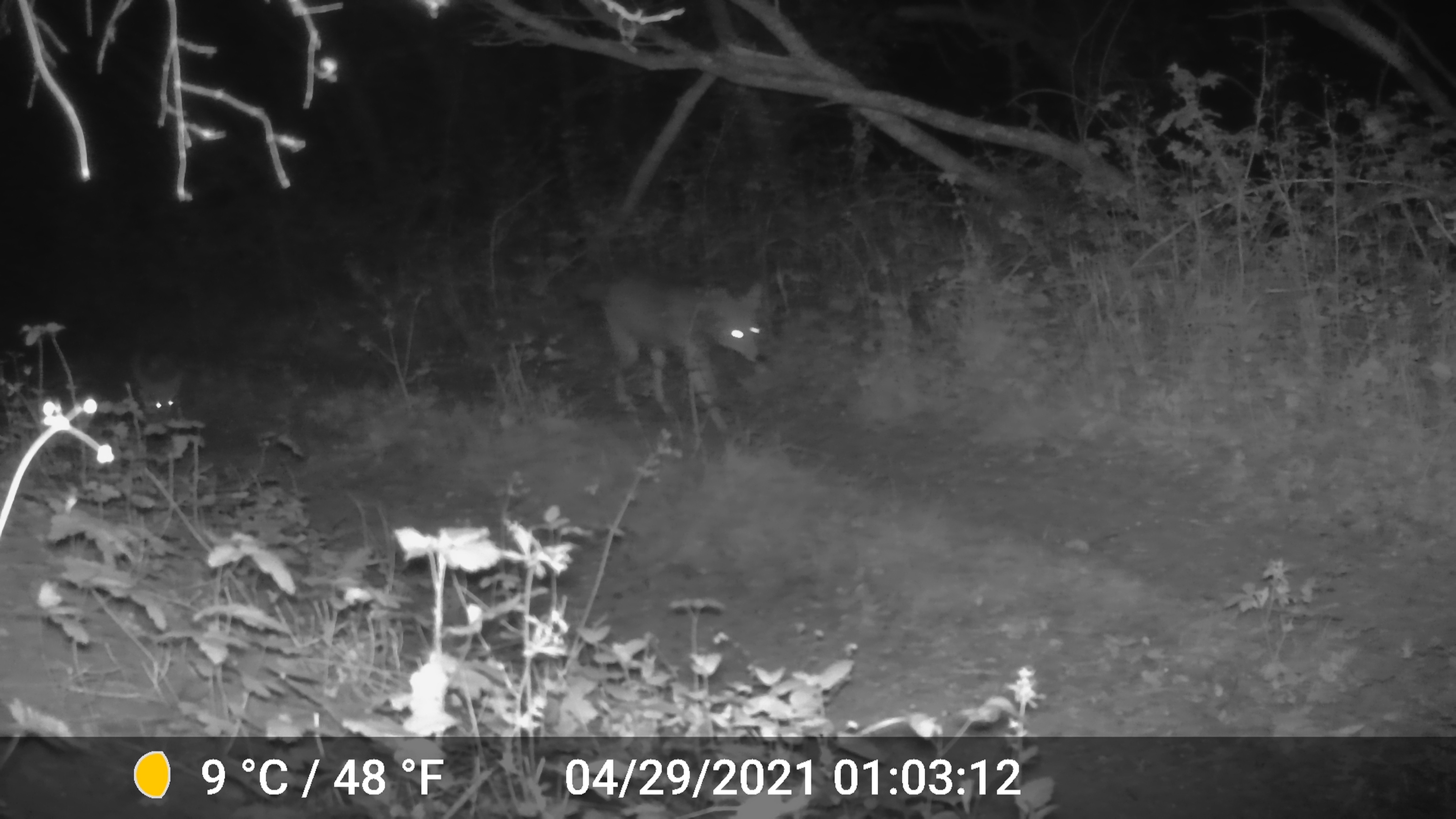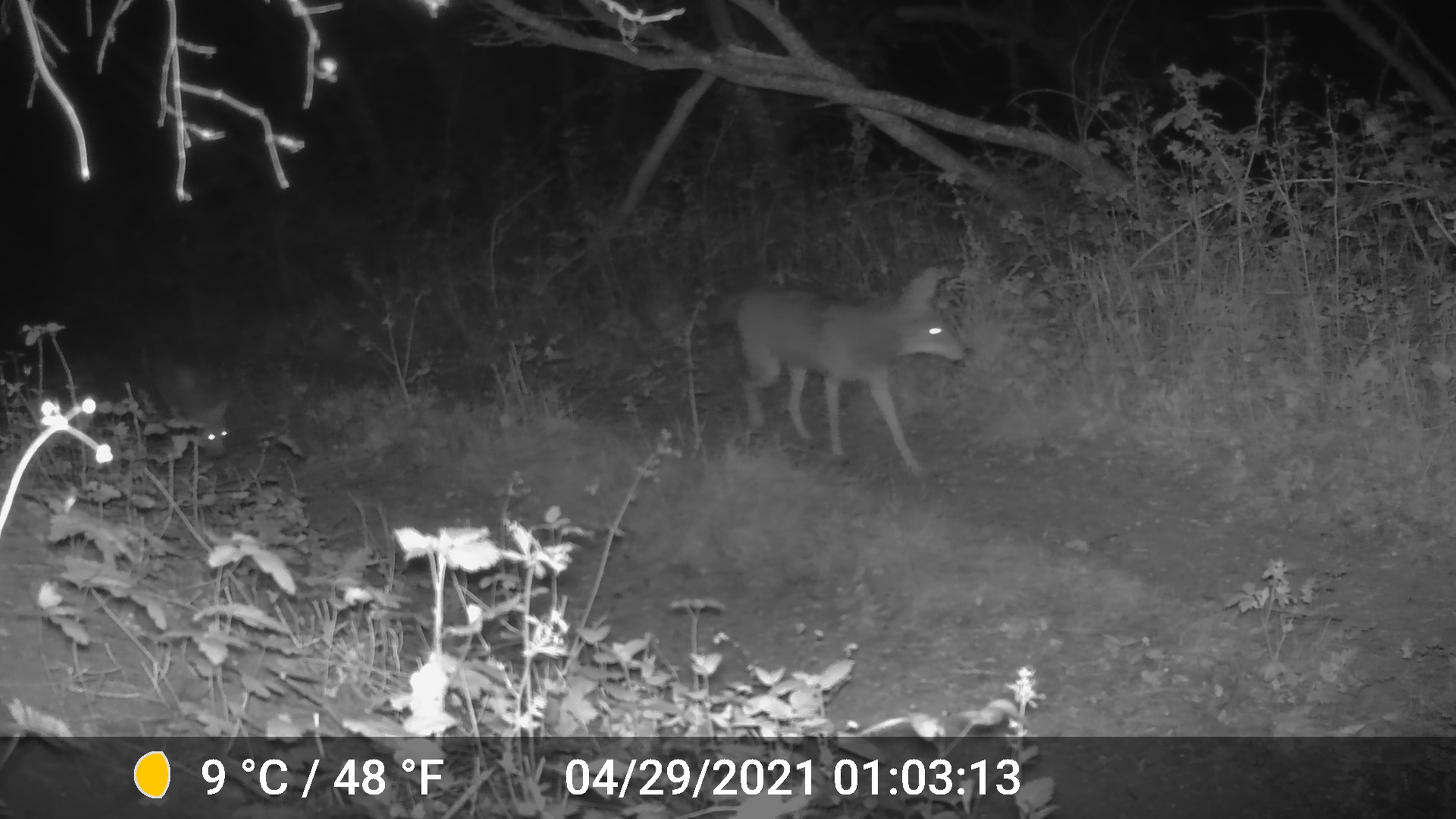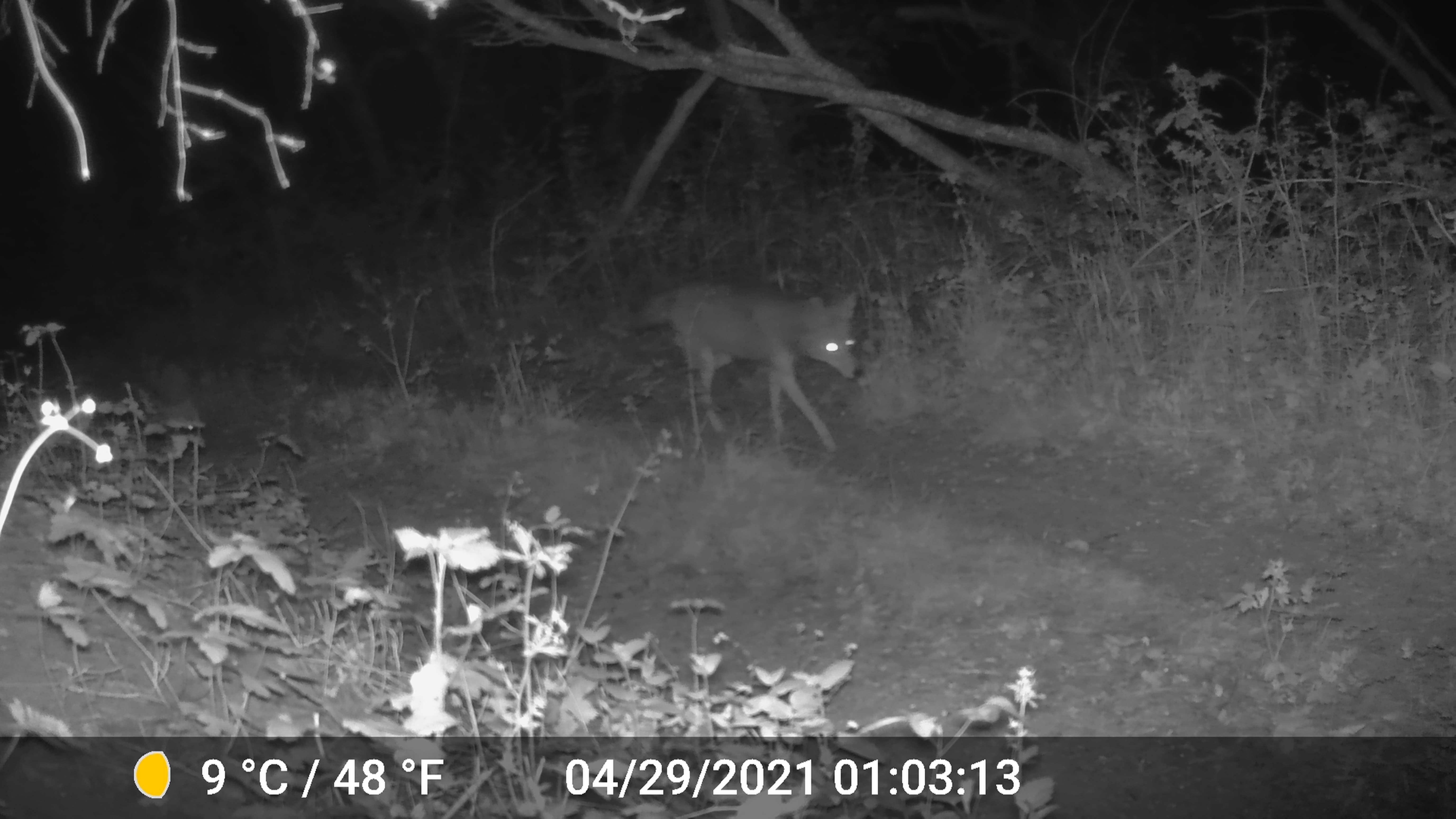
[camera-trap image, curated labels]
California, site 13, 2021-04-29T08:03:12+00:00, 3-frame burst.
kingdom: Animalia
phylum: Chordata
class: Mammalia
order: Carnivora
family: Canidae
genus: Canis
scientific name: Canis latrans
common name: coyote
Coyote (Canis latrans).